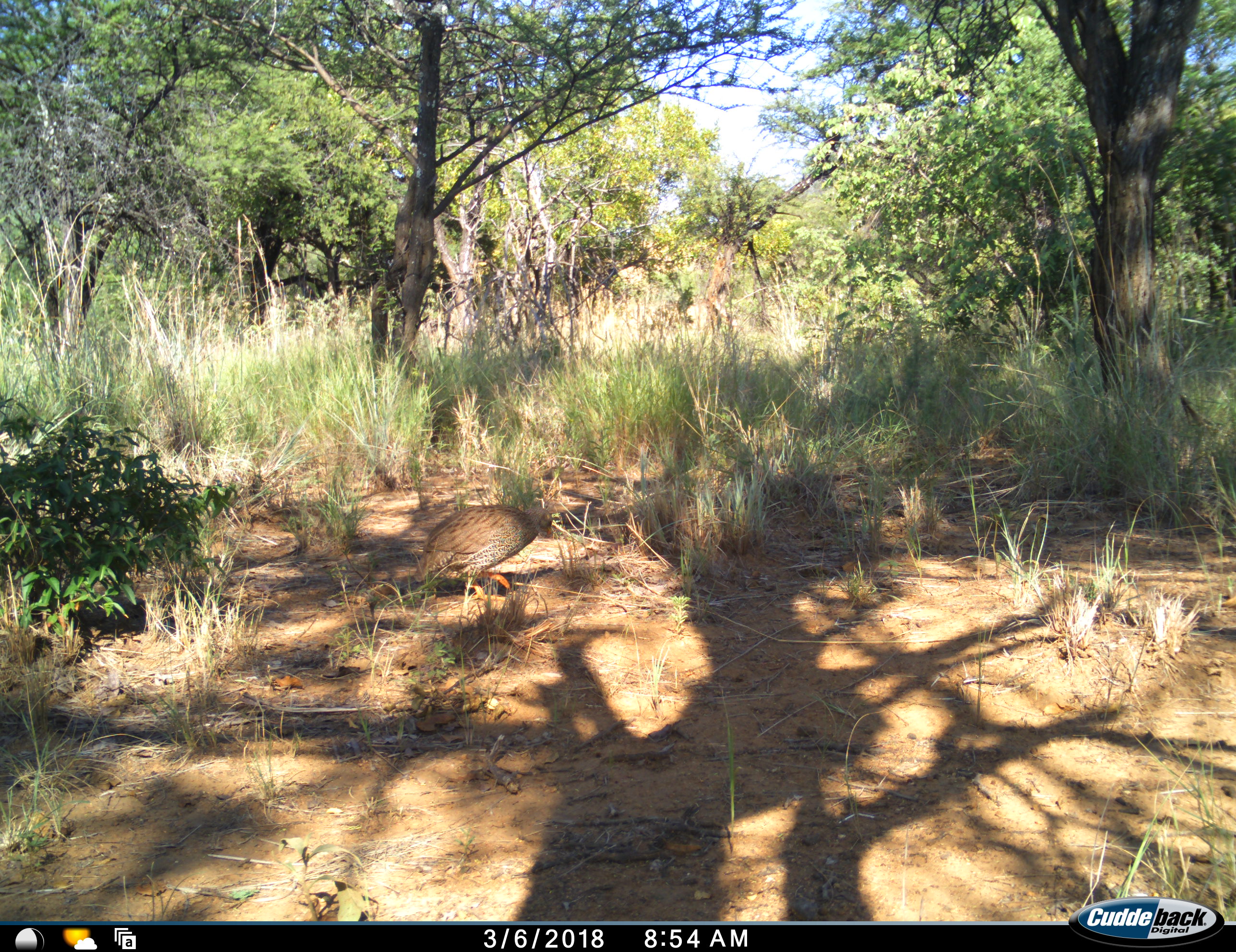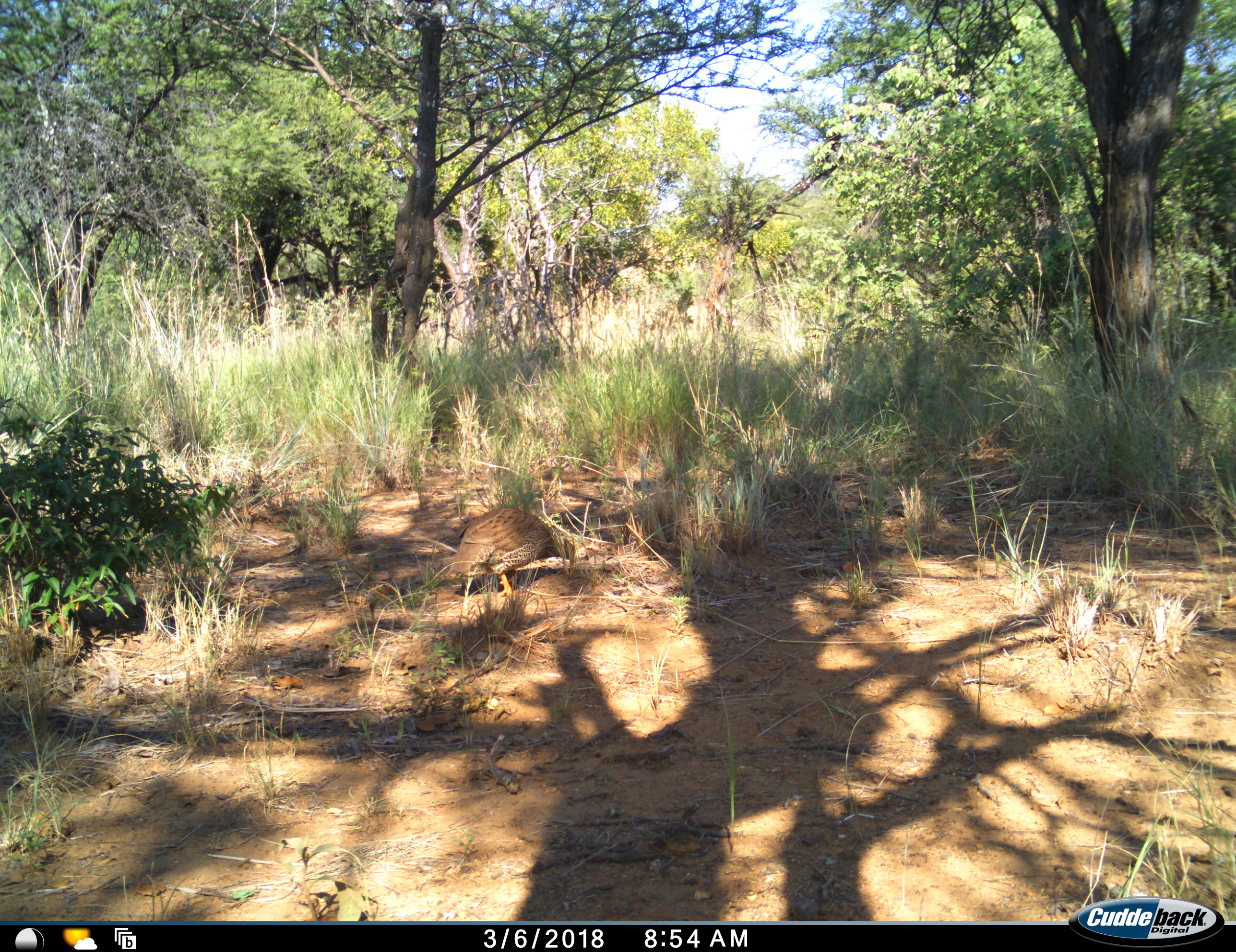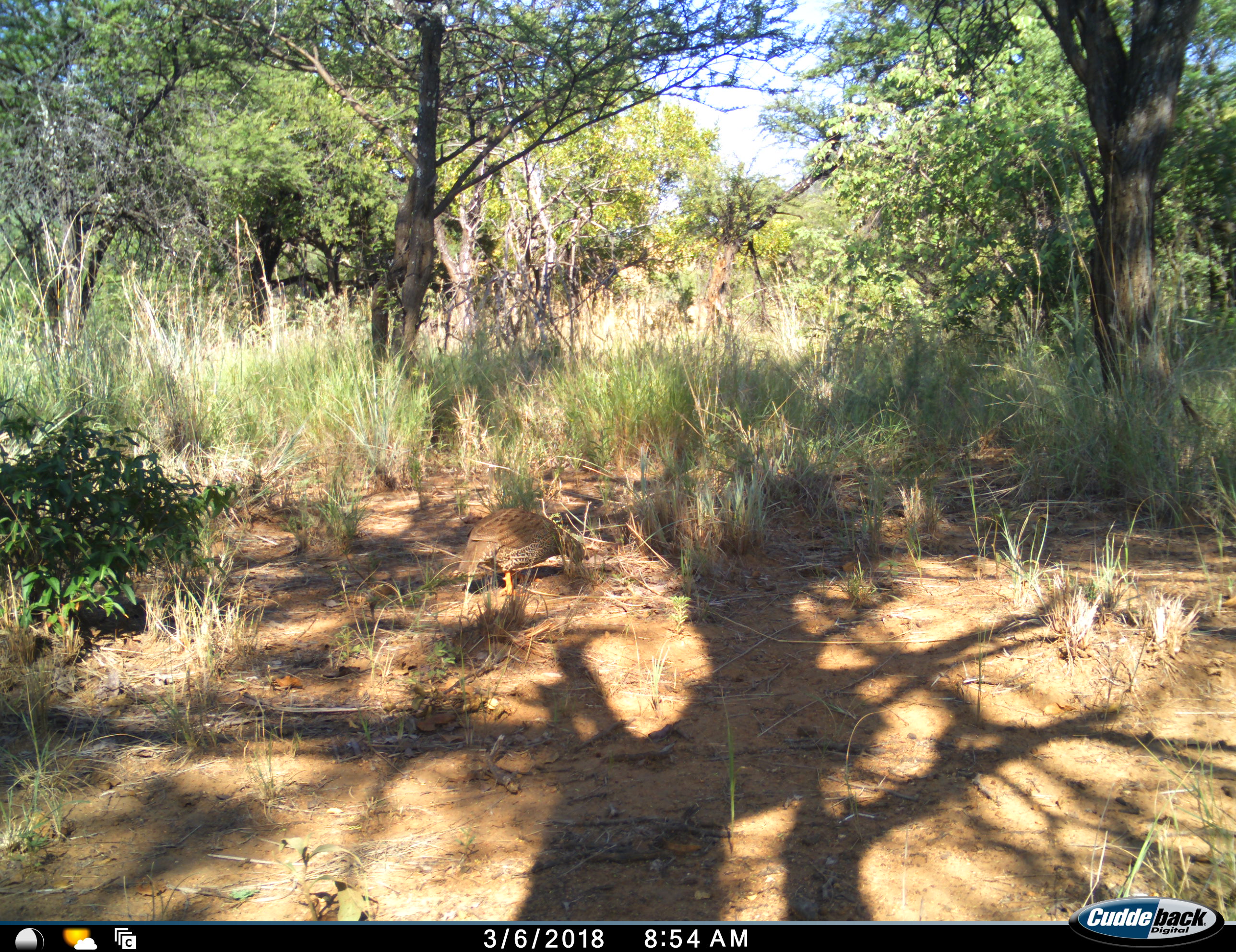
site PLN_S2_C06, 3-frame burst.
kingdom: Animalia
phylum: Chordata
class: Aves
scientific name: Aves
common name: bird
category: birdother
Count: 1.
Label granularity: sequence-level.